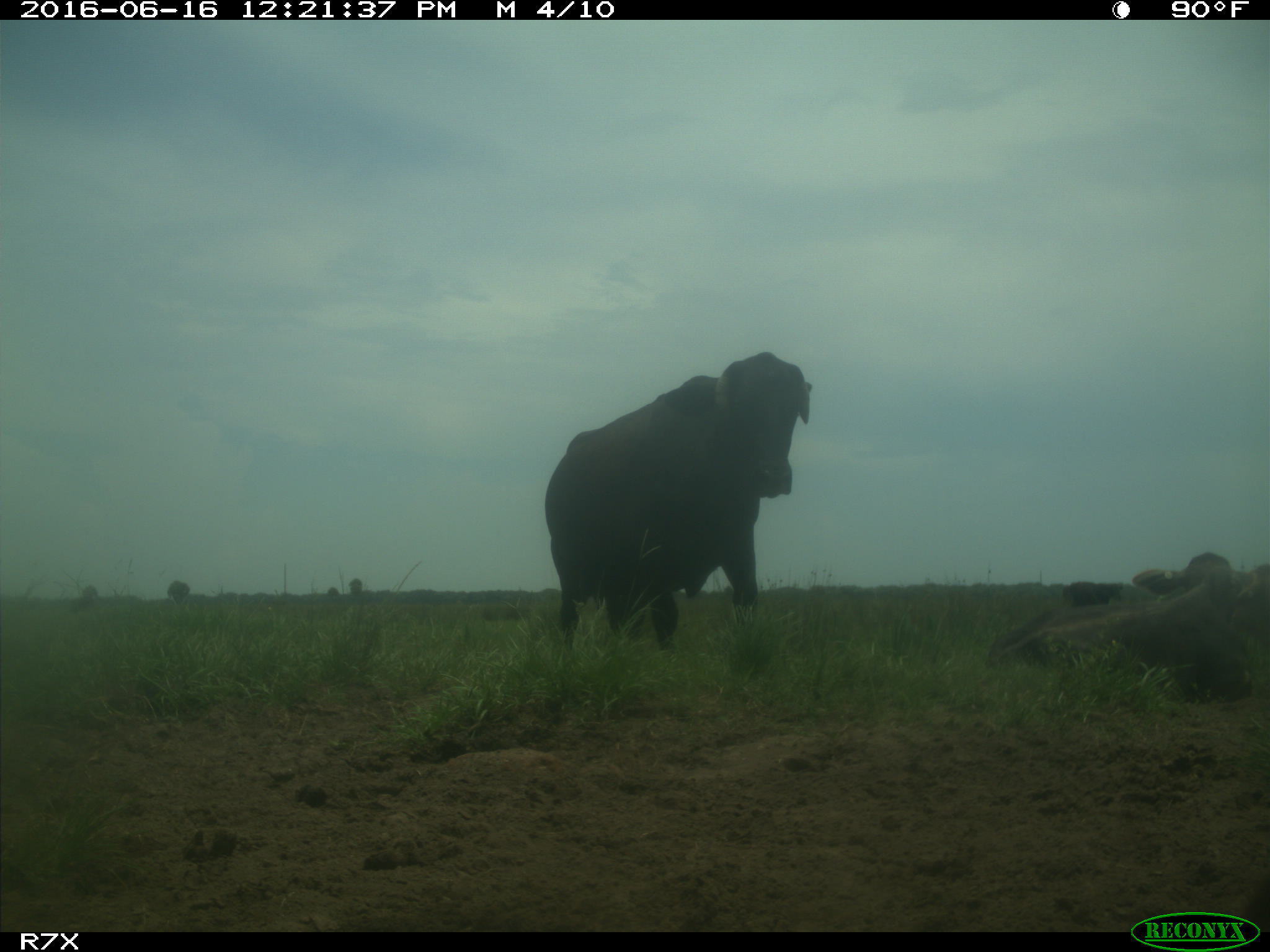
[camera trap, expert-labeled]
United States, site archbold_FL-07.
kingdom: Animalia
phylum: Chordata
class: Mammalia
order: Artiodactyla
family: Bovidae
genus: Bos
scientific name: Bos taurus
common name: domestic cow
Bos taurus (domestic cow).